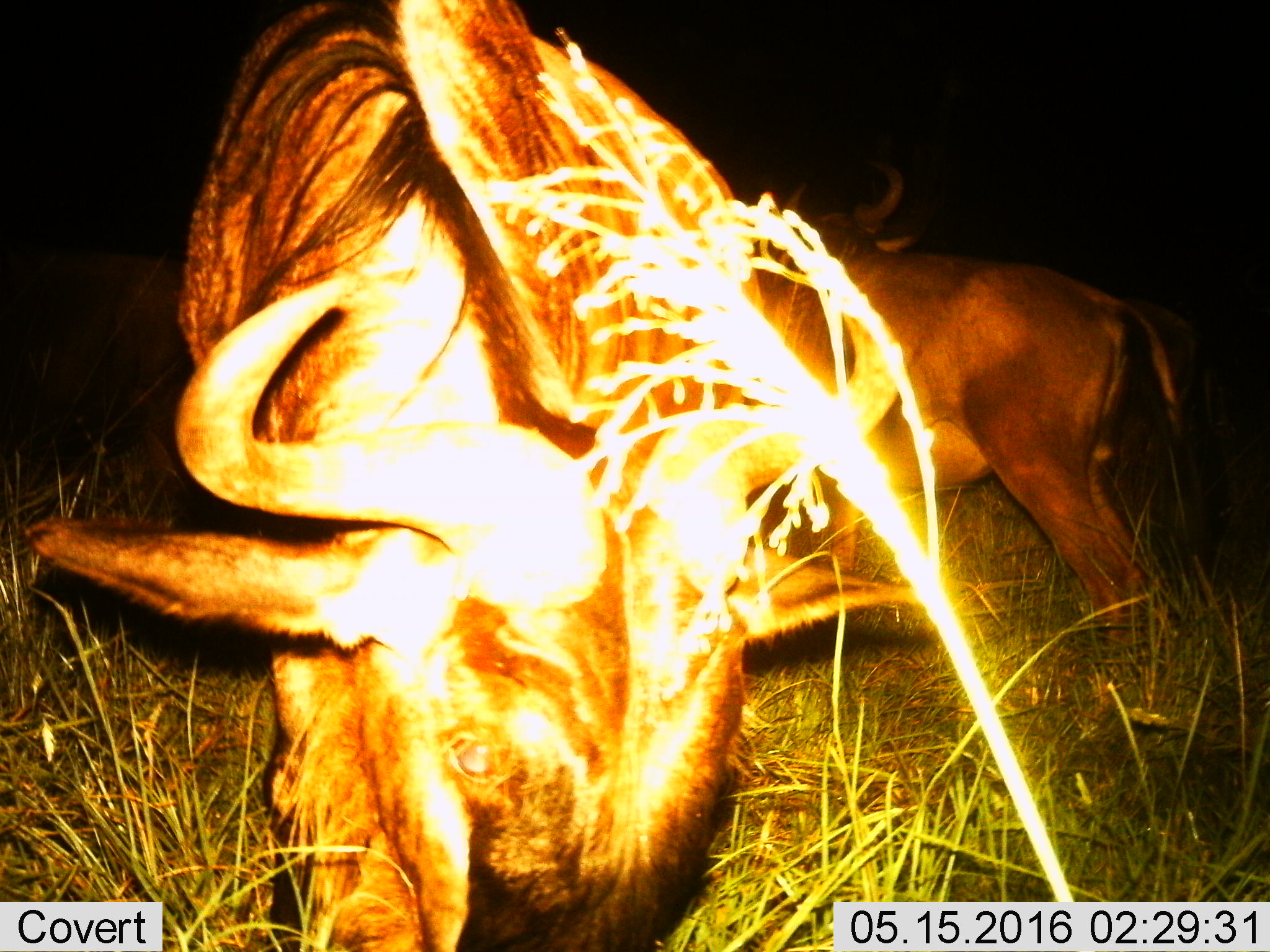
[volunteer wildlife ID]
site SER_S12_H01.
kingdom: Animalia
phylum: Chordata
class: Mammalia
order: Artiodactyla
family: Bovidae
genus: Connochaetes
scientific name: Connochaetes taurinus taurinus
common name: blue wildebeest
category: wildebeestblue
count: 2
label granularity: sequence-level